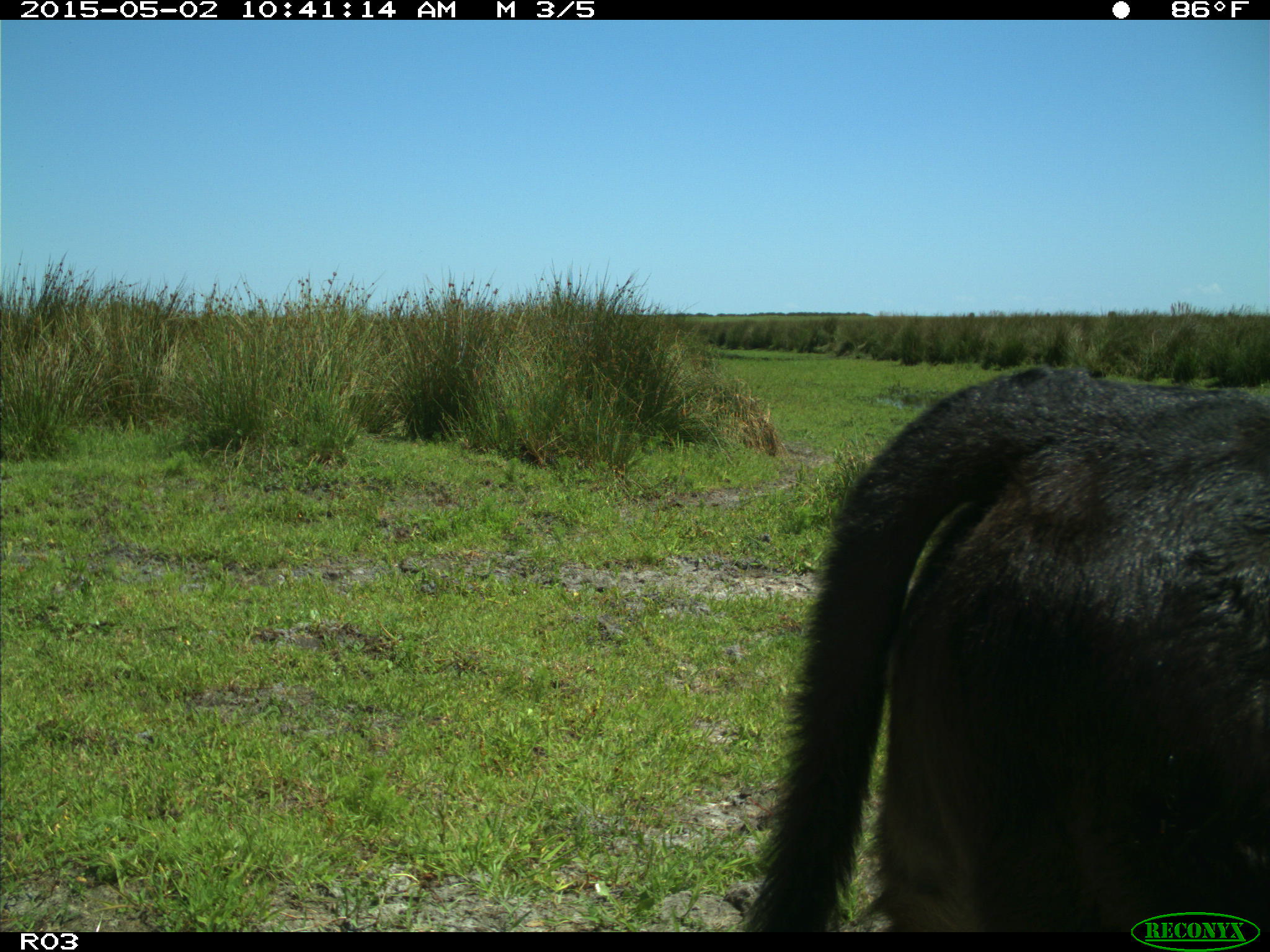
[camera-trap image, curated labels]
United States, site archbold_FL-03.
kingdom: Animalia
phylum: Chordata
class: Mammalia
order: Artiodactyla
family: Bovidae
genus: Bos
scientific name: Bos taurus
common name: domestic cow